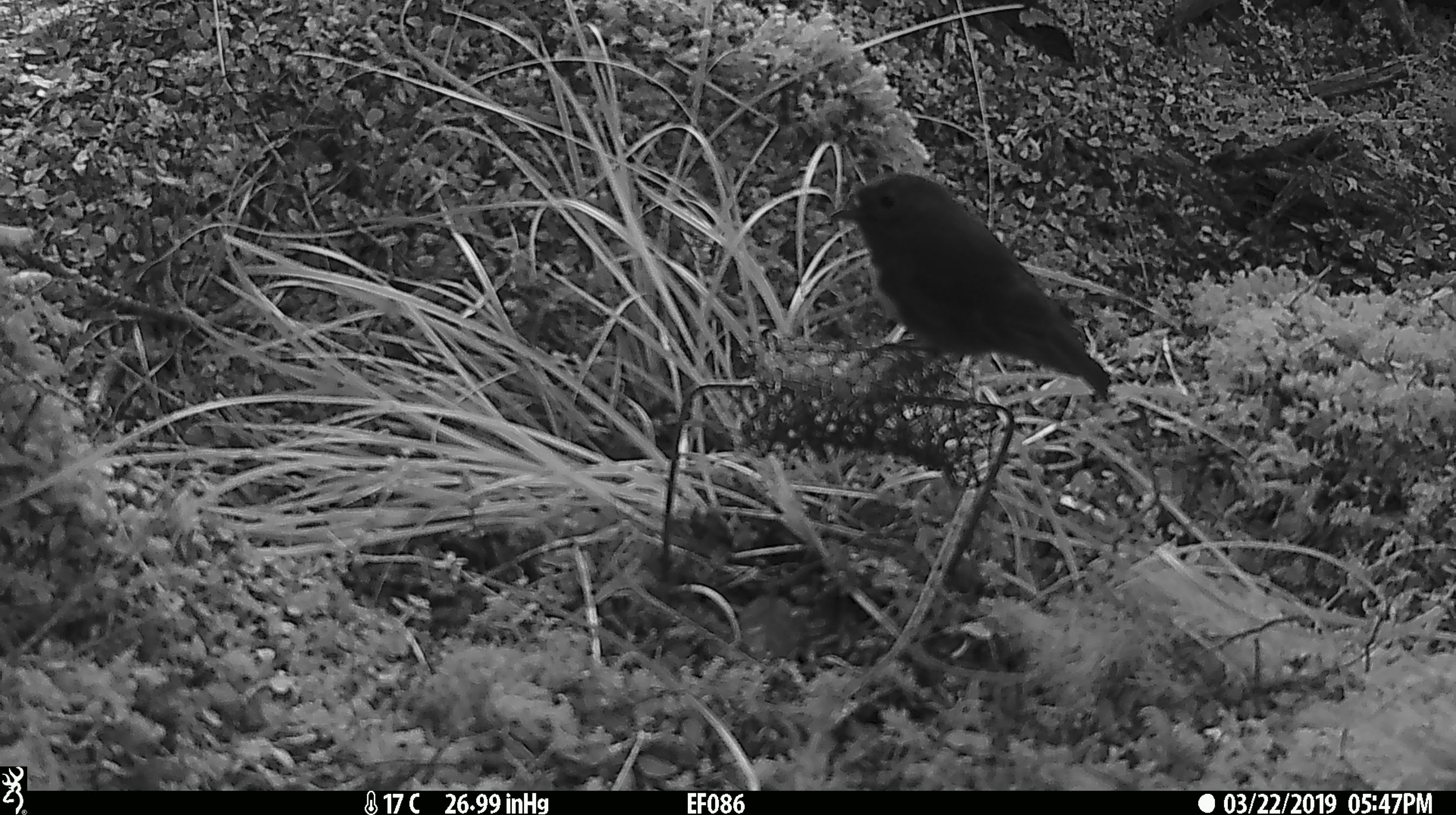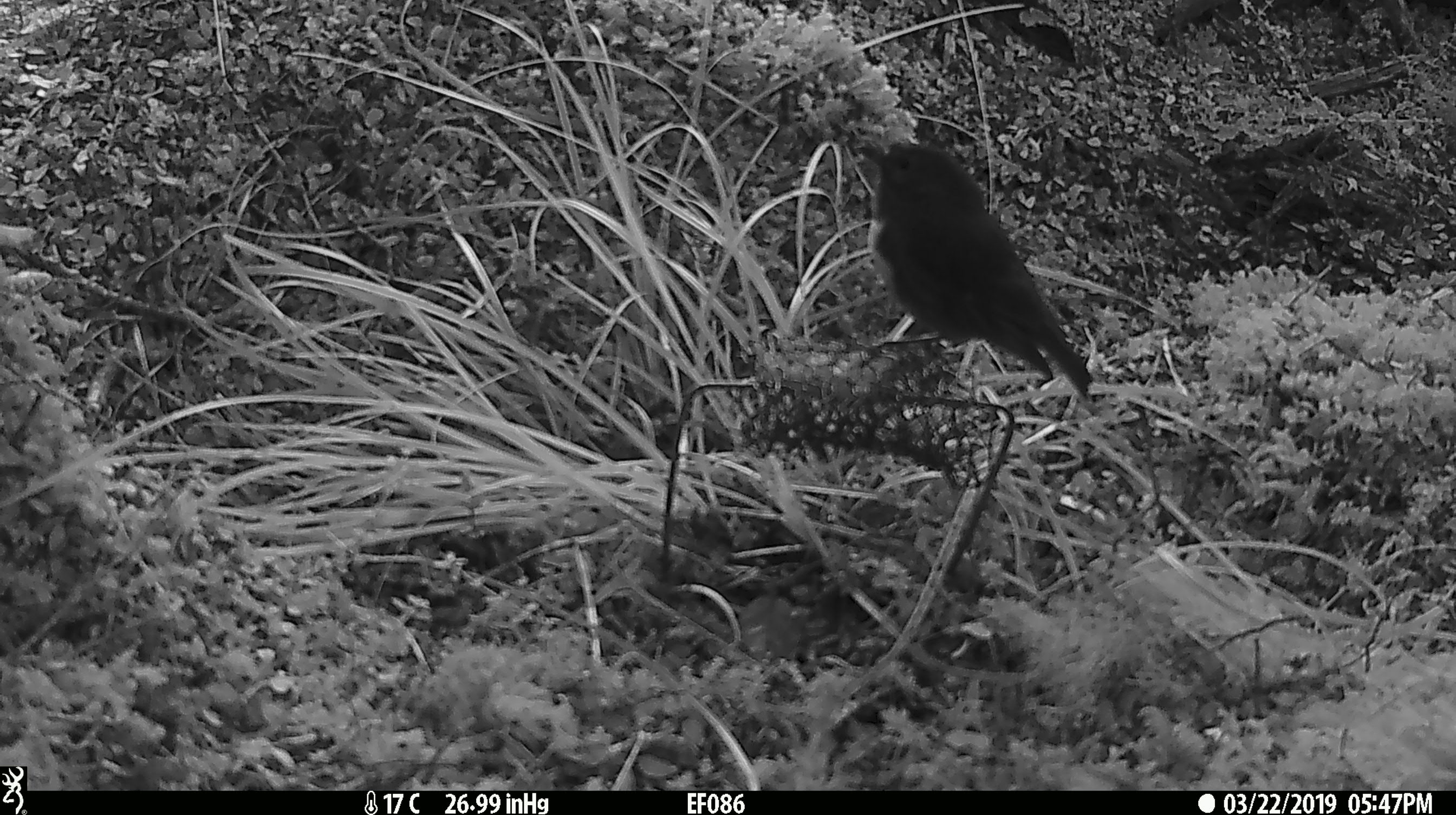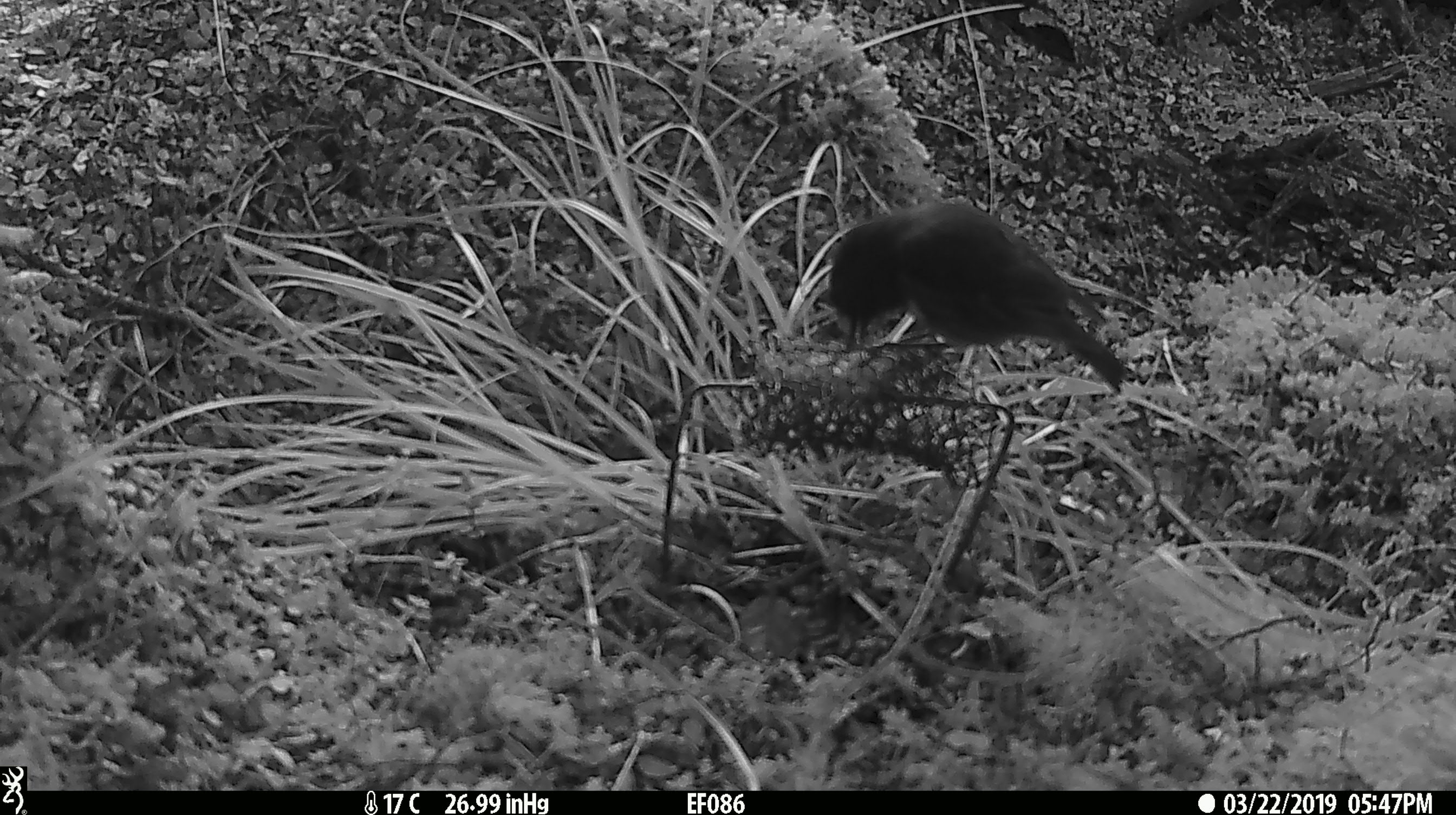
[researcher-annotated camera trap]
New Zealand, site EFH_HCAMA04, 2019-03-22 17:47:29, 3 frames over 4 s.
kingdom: Animalia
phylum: Chordata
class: Aves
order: Passeriformes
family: Petroicidae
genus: Petroica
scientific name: Petroica australis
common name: new zealand robin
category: robin